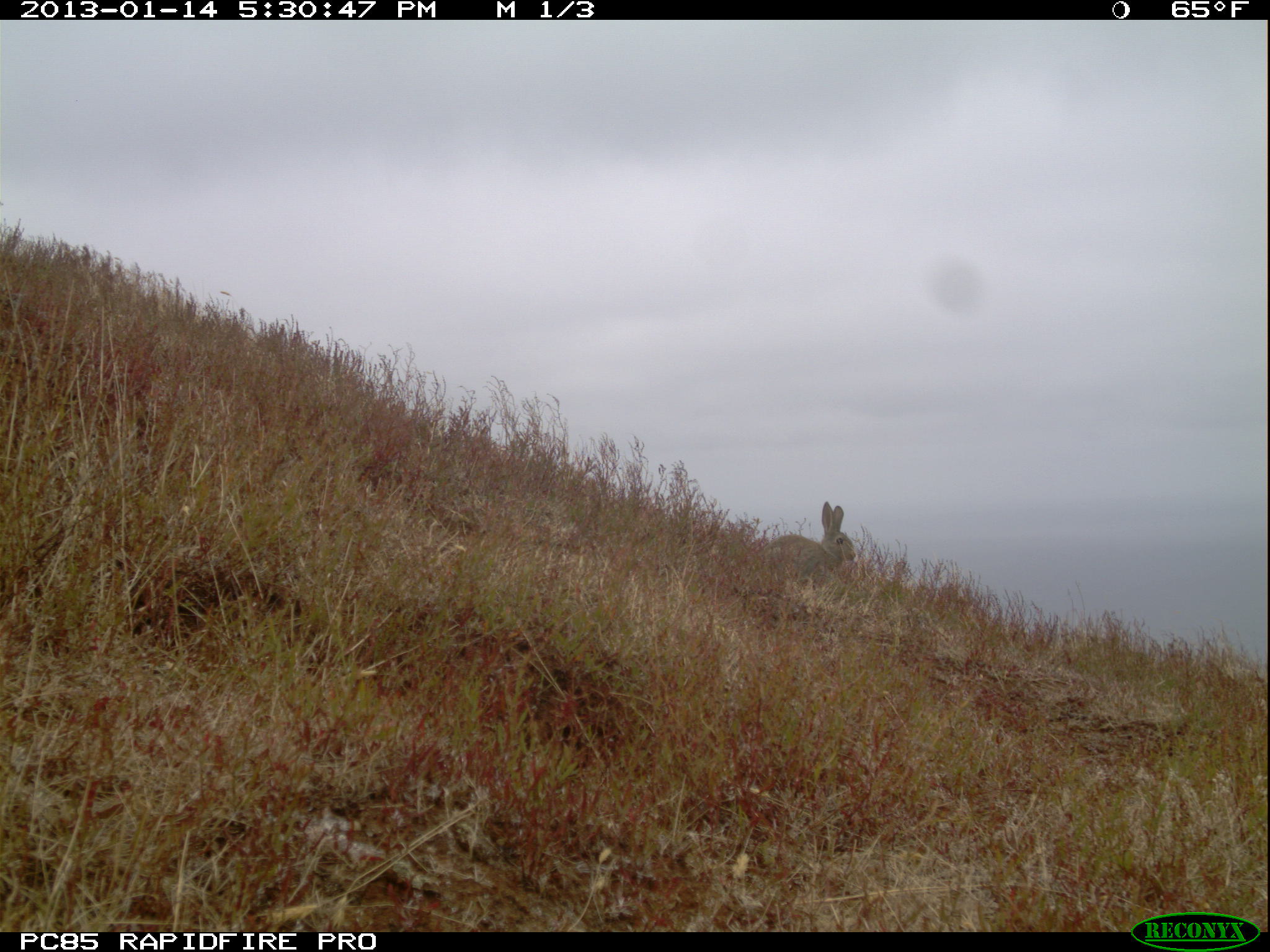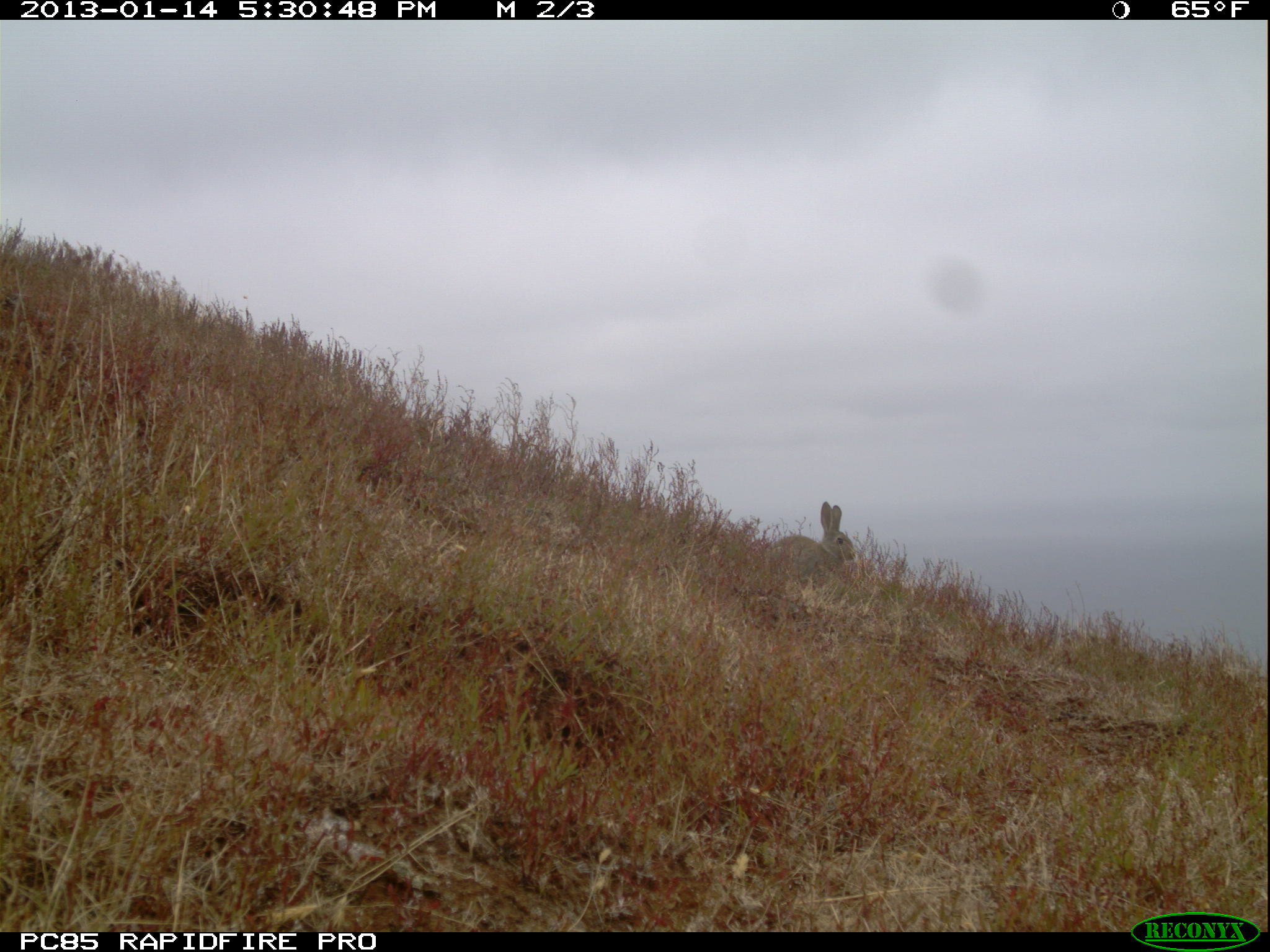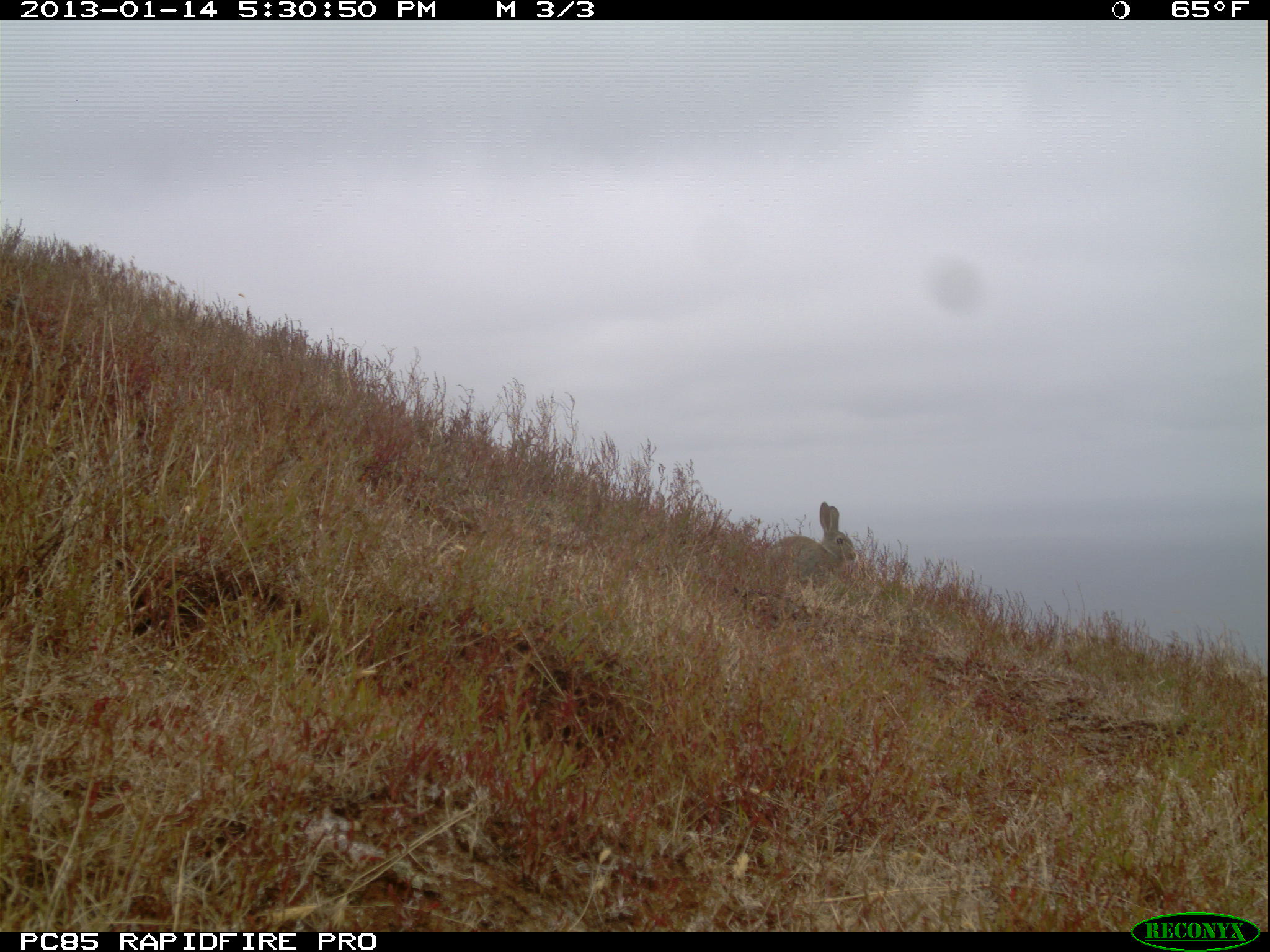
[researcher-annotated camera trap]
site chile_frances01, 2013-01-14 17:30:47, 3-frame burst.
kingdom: Animalia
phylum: Chordata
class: Mammalia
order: Lagomorpha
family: Leporidae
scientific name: Leporidae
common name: rabbits and hares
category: rabbit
Rabbit (rabbits and hares) (Leporidae).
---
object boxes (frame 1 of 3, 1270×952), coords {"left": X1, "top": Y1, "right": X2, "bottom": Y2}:
rabbit: {"left": 766, "top": 503, "right": 853, "bottom": 582}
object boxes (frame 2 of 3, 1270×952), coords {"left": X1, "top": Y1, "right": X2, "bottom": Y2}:
rabbit: {"left": 764, "top": 503, "right": 856, "bottom": 581}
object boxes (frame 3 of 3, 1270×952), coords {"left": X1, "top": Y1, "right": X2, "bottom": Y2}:
rabbit: {"left": 764, "top": 503, "right": 855, "bottom": 593}